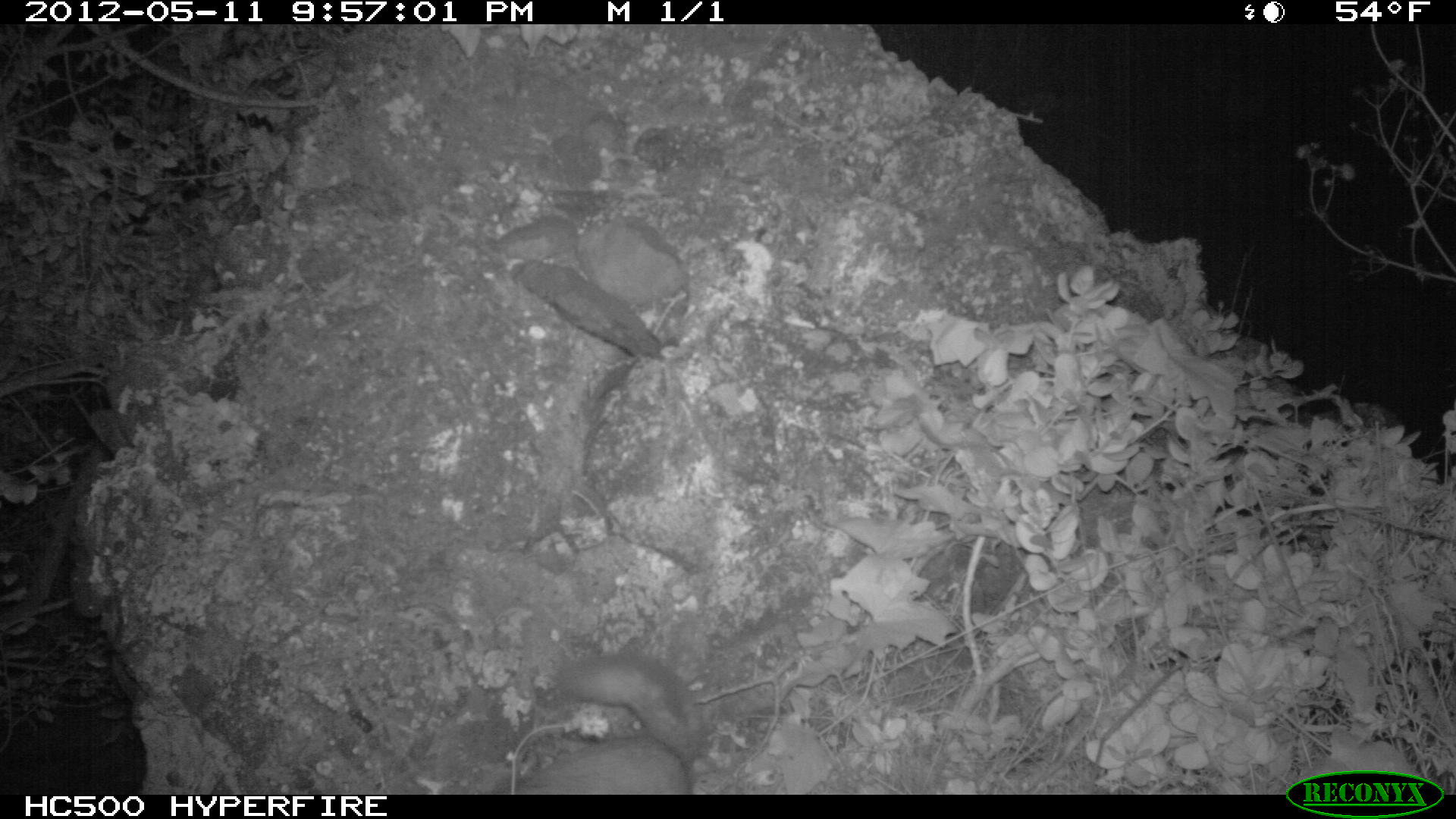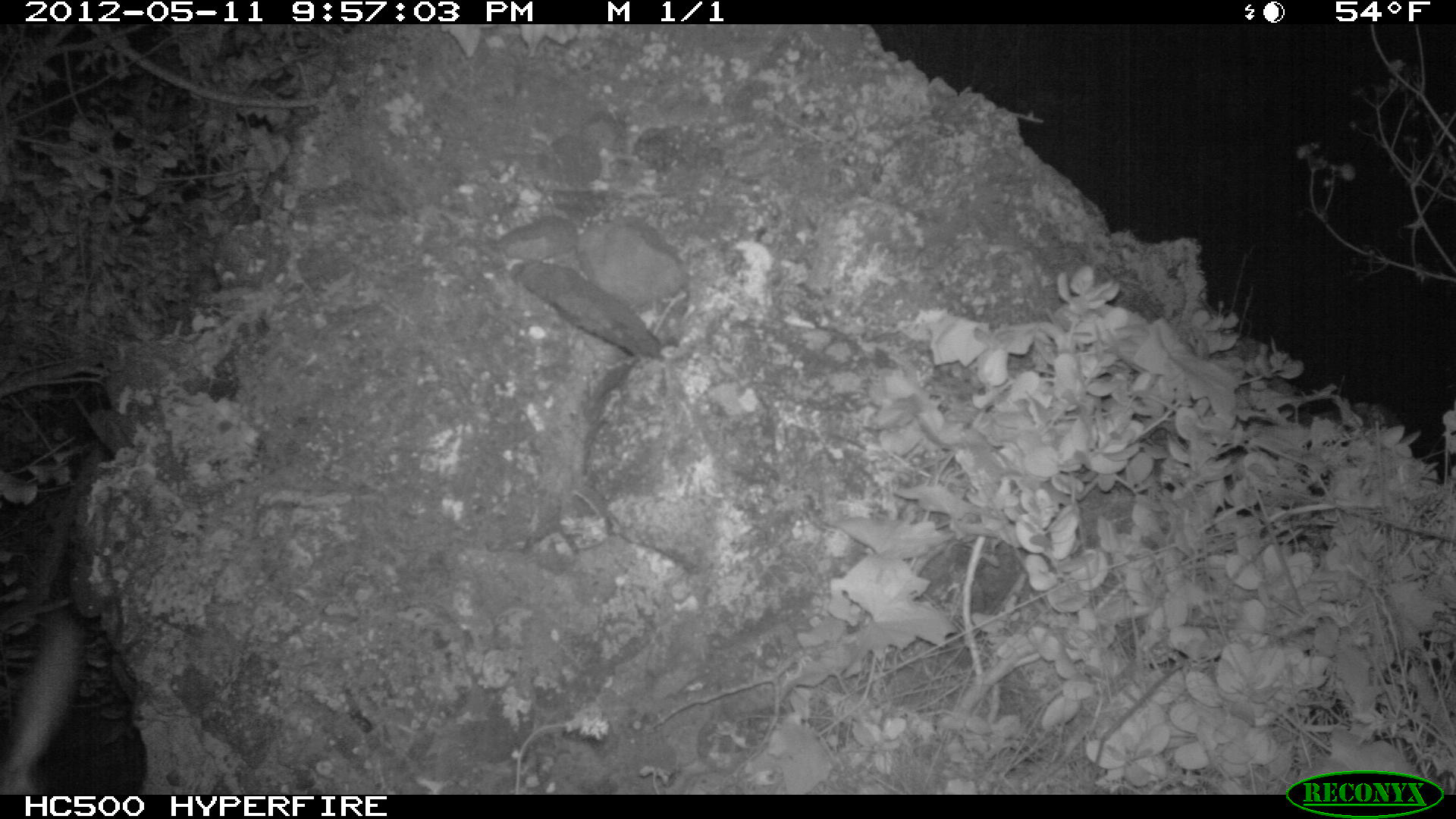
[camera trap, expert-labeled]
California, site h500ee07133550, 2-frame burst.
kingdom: Animalia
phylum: Chordata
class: Mammalia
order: Carnivora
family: Canidae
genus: Urocyon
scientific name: Urocyon littoralis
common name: island fox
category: fox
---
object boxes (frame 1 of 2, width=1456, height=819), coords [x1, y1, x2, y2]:
fox: [506, 651, 704, 795]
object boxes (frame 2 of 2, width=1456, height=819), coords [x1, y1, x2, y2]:
fox: [0, 598, 87, 798]